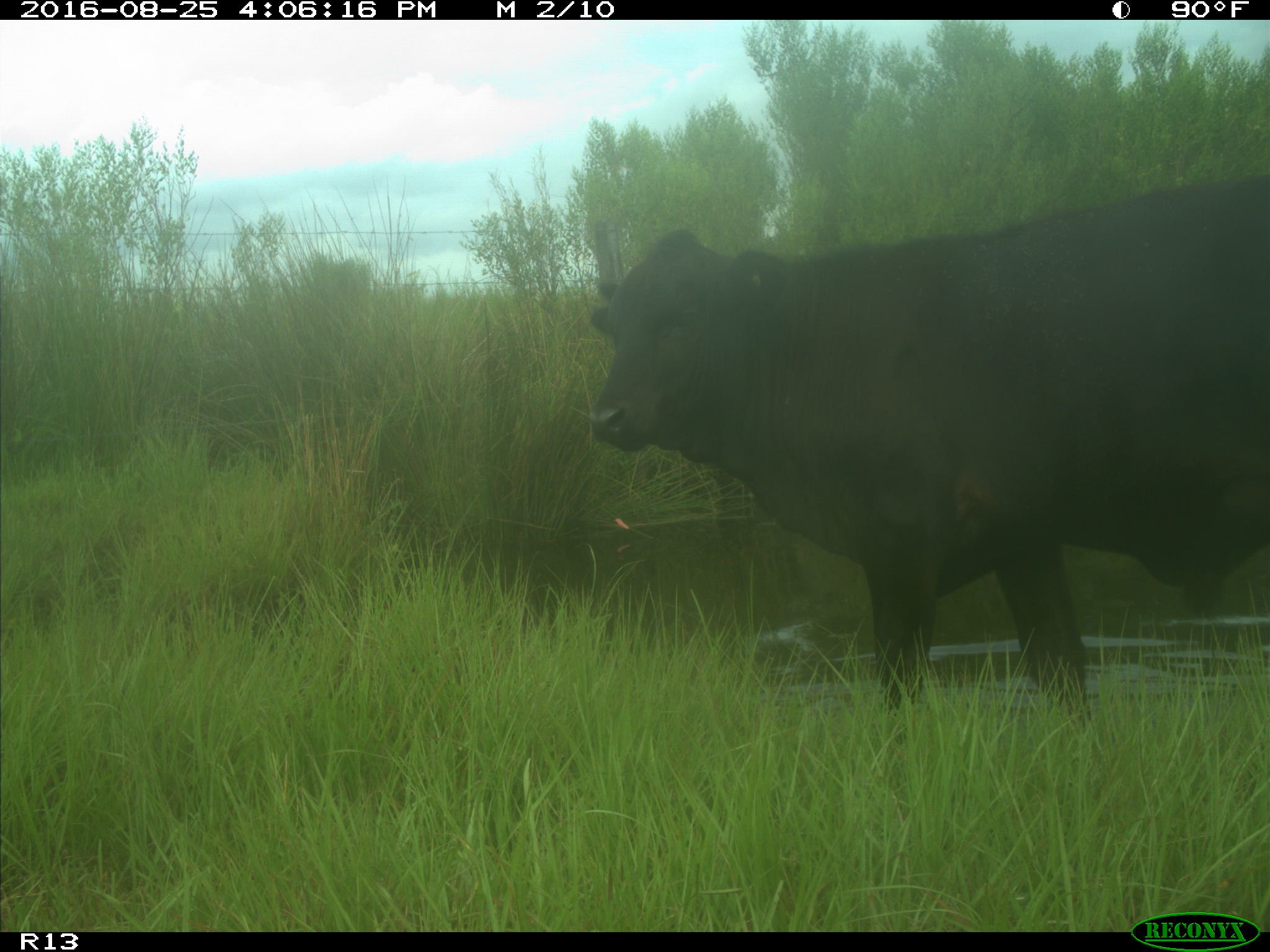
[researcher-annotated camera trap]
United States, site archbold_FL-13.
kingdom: Animalia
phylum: Chordata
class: Mammalia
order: Artiodactyla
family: Bovidae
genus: Bos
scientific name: Bos taurus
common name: domestic cow